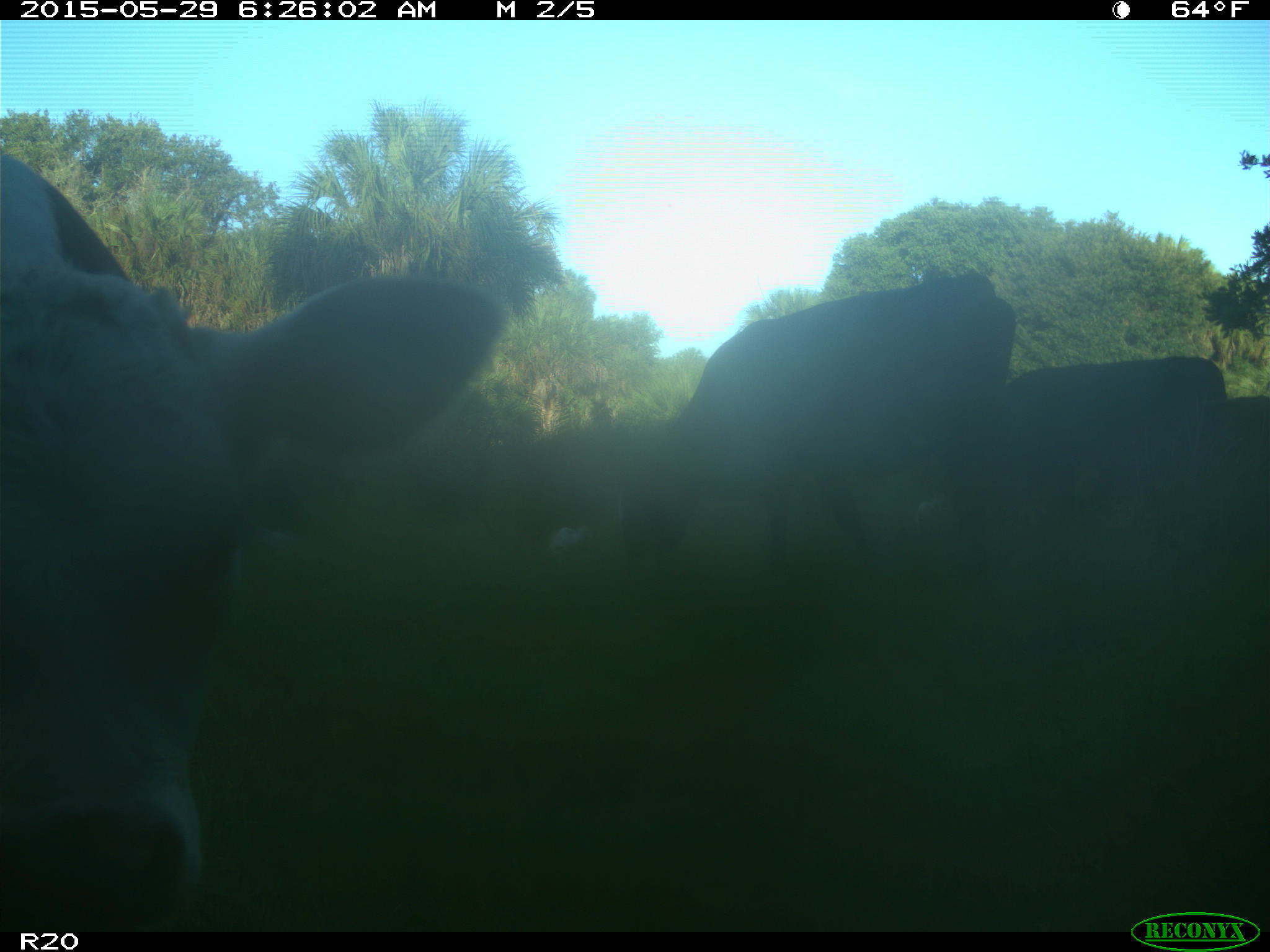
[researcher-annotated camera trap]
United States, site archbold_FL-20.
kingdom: Animalia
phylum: Chordata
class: Mammalia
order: Artiodactyla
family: Bovidae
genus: Bos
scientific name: Bos taurus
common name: domestic cow